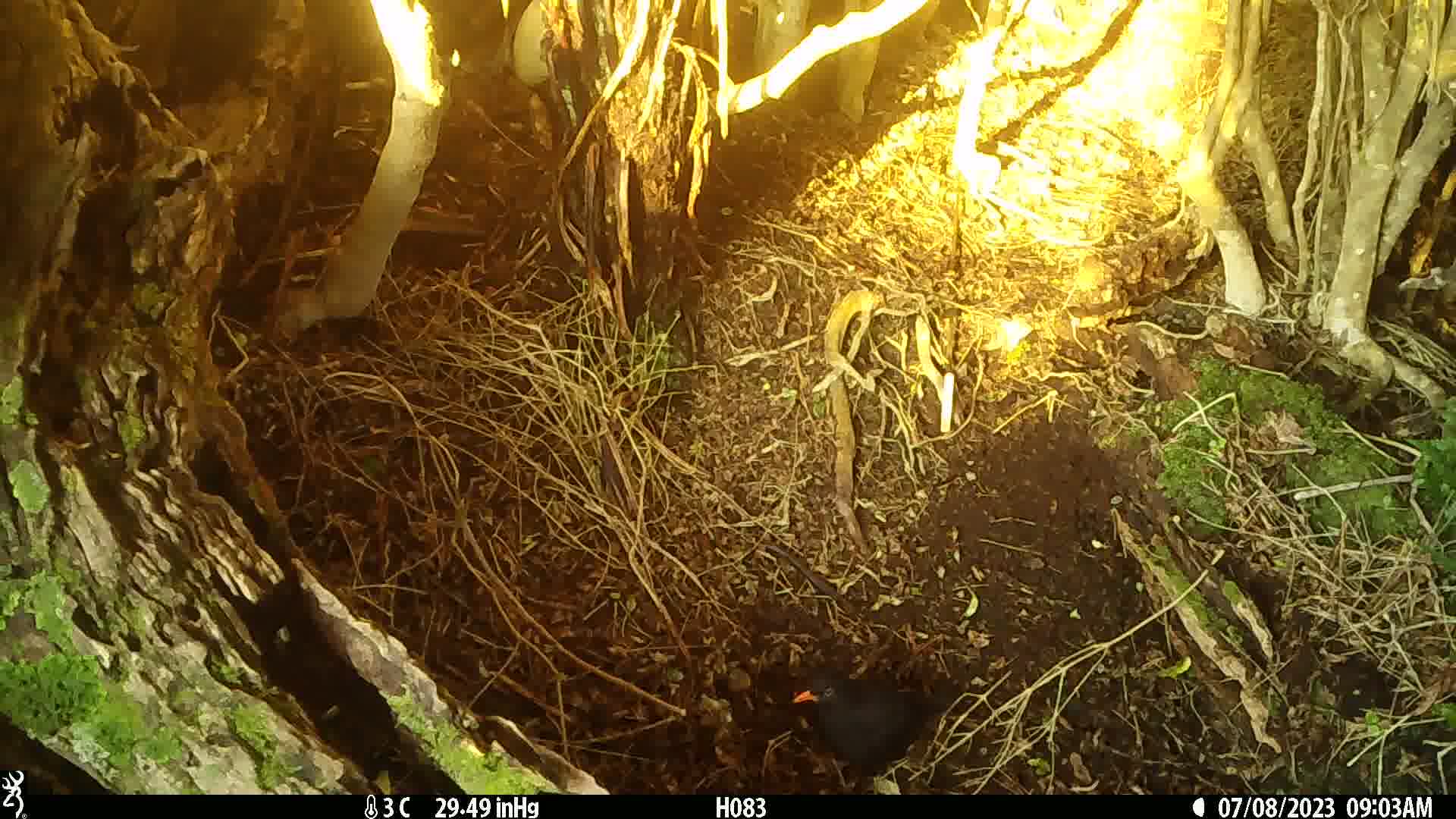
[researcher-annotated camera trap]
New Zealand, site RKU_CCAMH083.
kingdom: Animalia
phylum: Chordata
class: Aves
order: Passeriformes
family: Turdidae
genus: Turdus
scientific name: Turdus merula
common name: eurasian blackbird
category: blackbird